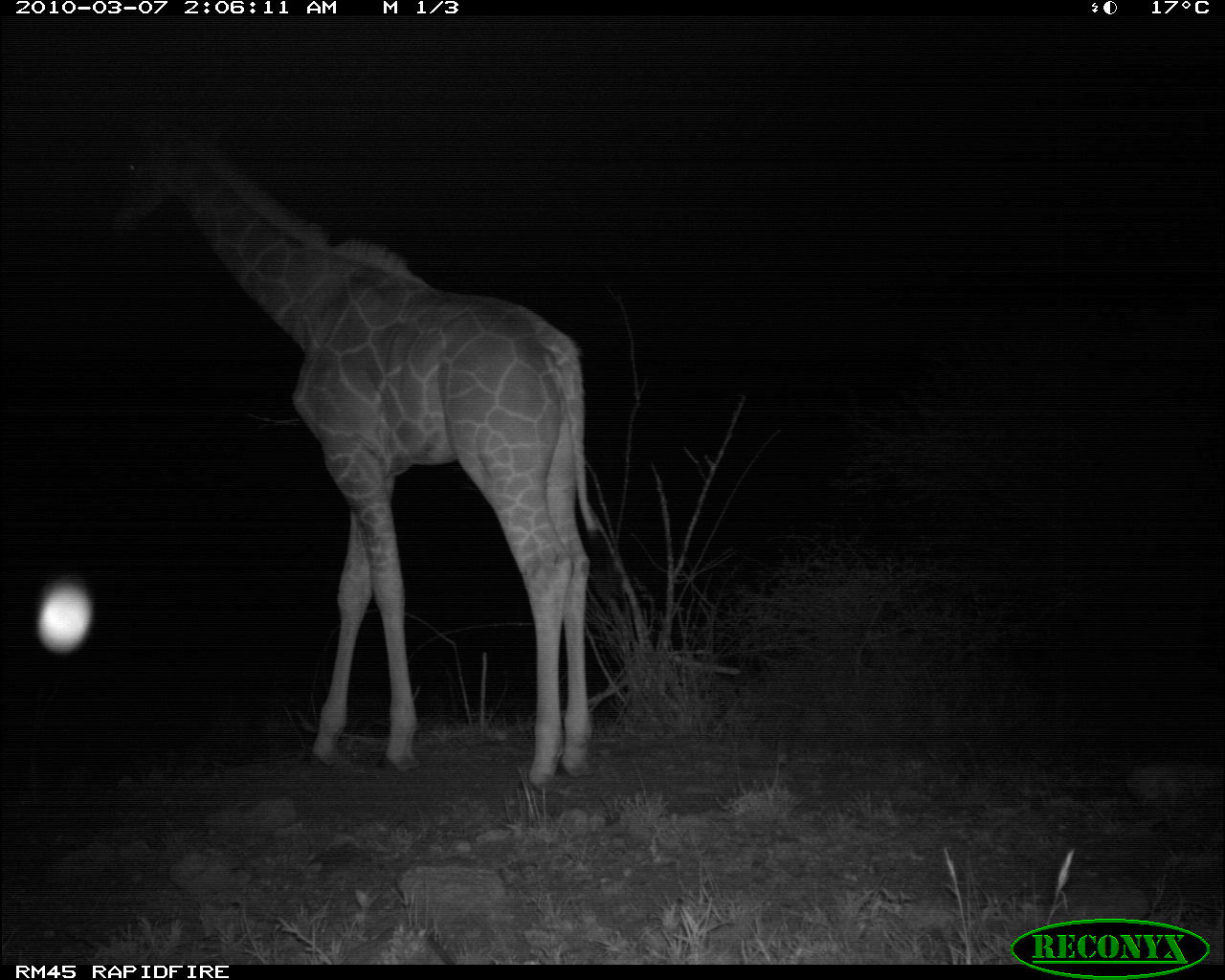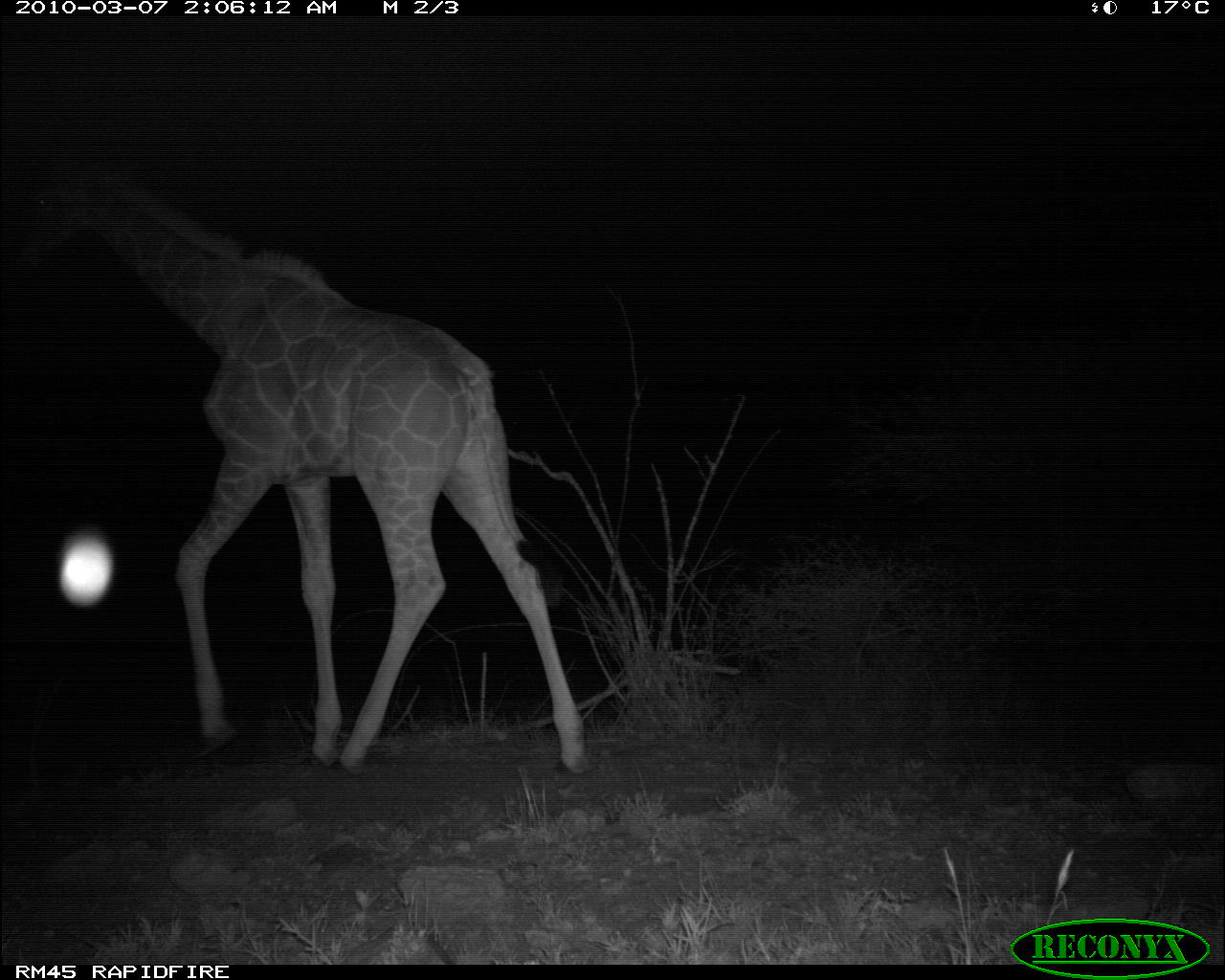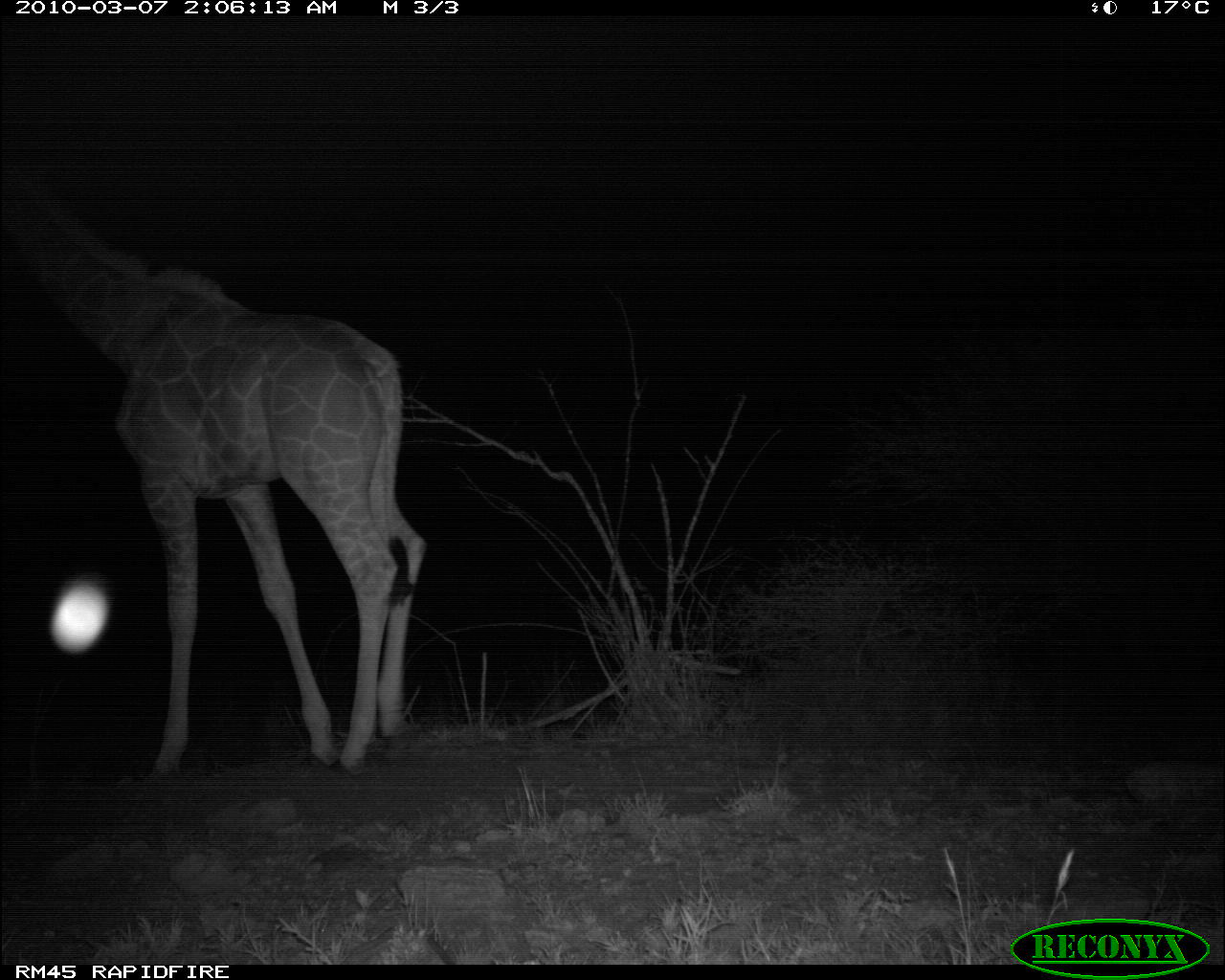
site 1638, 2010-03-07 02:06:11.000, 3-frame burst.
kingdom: Animalia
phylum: Chordata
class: Mammalia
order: Artiodactyla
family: Giraffidae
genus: Giraffa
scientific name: Giraffa camelopardalis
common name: giraffe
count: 1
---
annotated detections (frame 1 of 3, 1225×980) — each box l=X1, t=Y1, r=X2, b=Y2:
giraffa camelopardalis: l=105, t=113, r=619, b=791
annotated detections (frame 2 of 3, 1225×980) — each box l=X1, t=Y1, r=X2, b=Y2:
giraffa camelopardalis: l=17, t=133, r=598, b=781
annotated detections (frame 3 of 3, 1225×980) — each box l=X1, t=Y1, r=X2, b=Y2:
giraffa camelopardalis: l=1, t=156, r=426, b=782